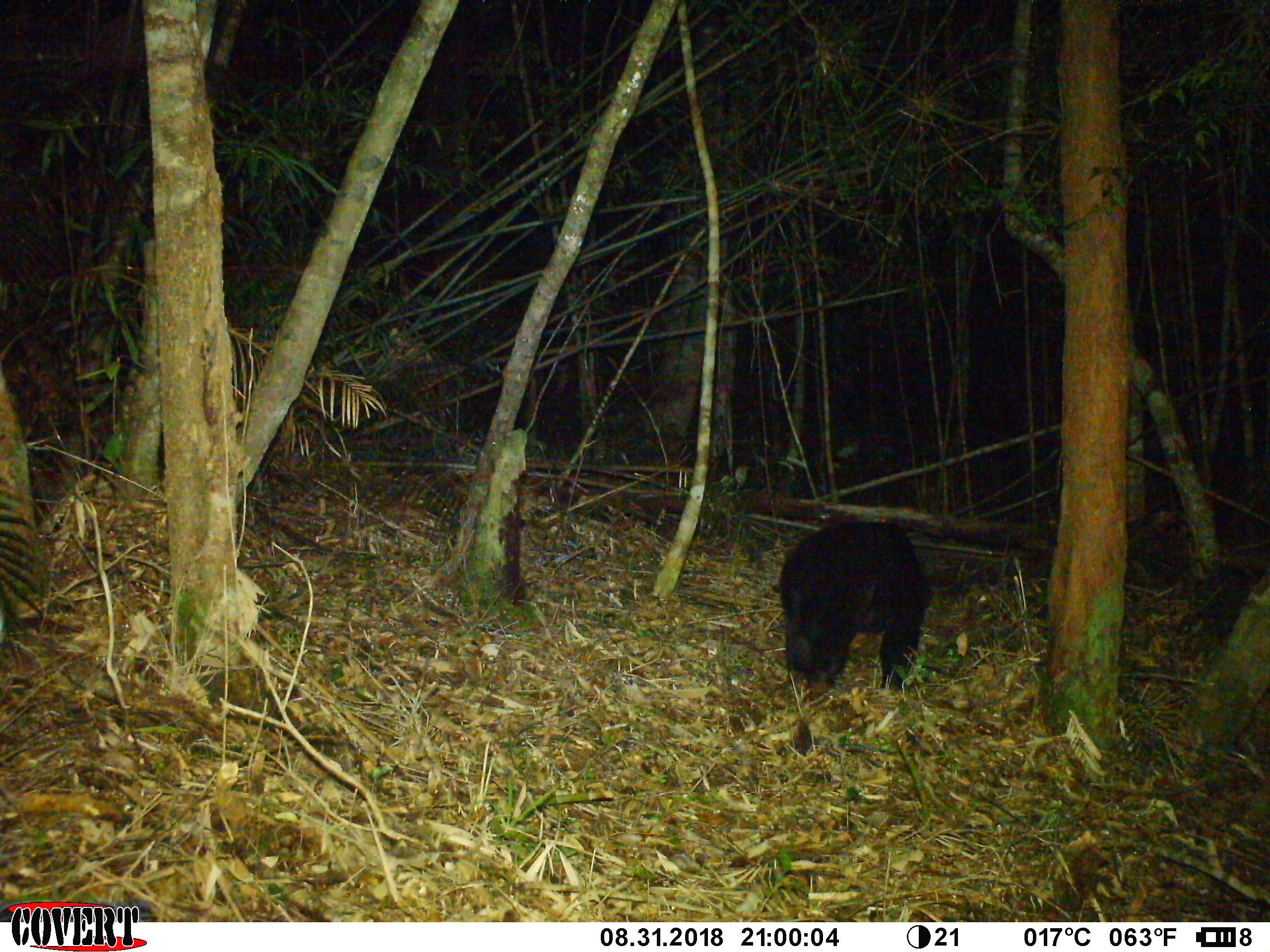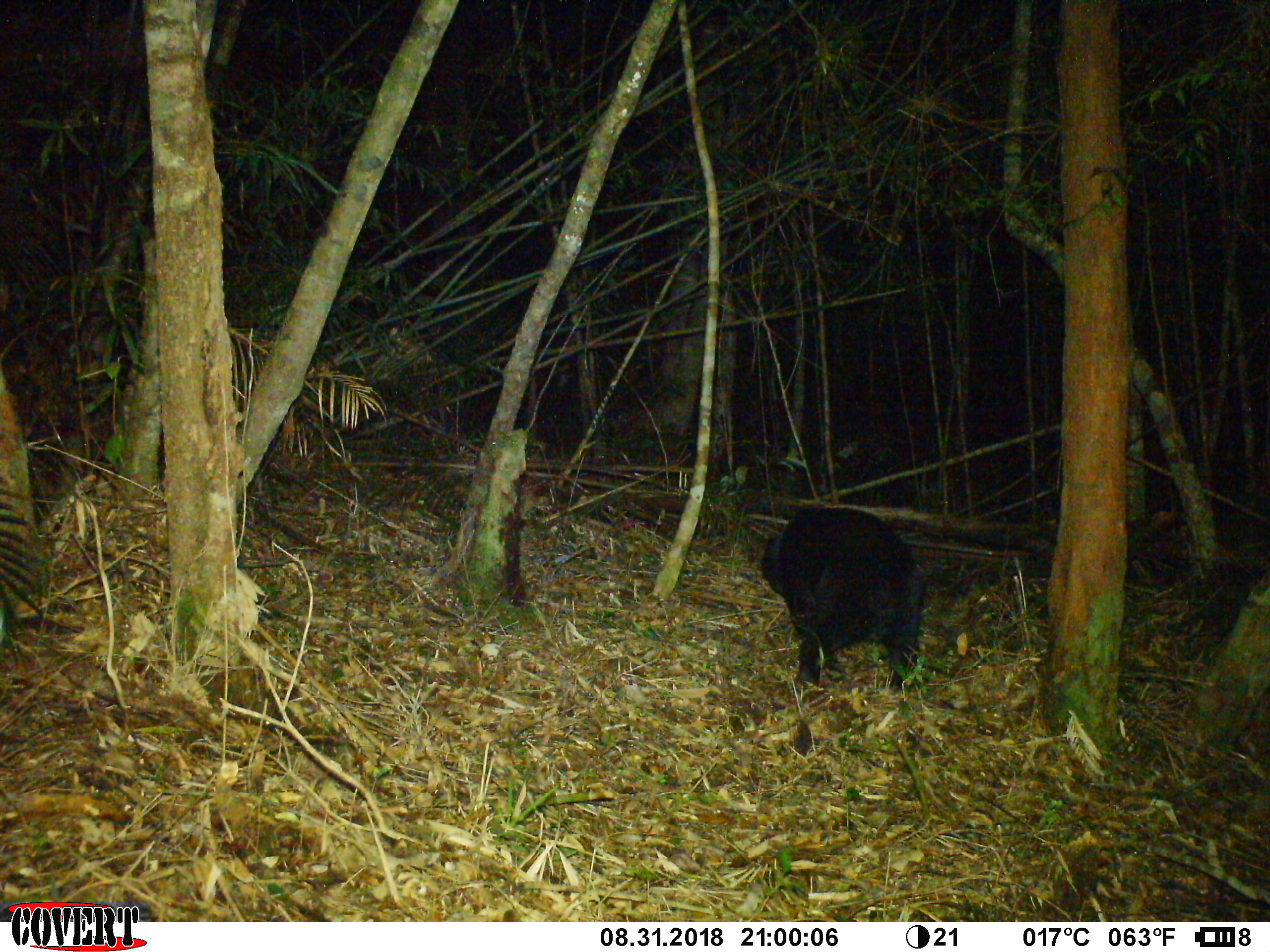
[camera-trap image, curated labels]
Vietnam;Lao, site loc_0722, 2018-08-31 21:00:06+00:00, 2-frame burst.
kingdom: Animalia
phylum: Chordata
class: Mammalia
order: Carnivora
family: Ursidae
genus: Helarctos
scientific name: Helarctos malayanus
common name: sun bear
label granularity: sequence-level